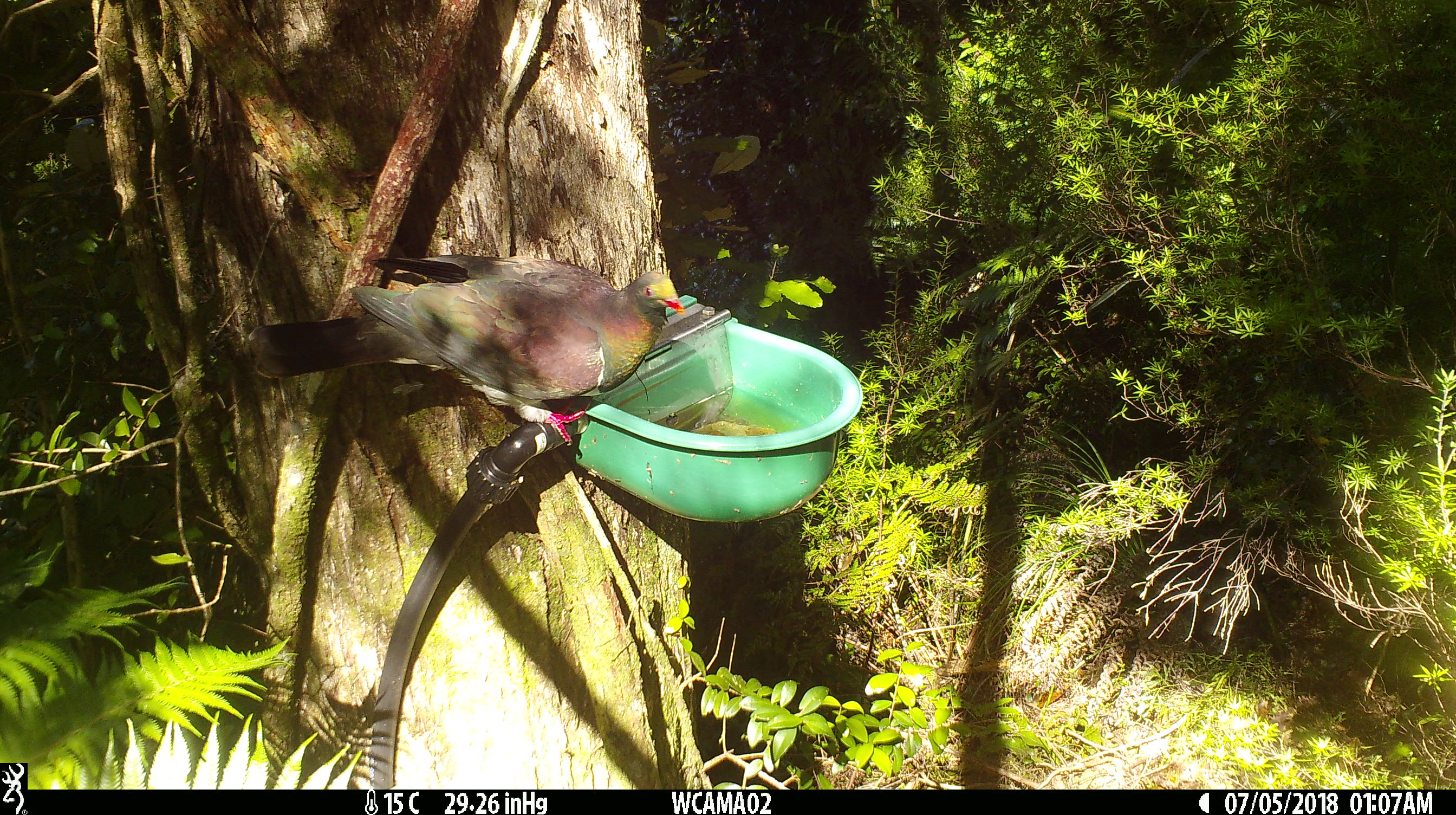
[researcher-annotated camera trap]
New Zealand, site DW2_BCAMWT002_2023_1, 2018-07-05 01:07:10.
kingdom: Animalia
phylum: Chordata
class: Aves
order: Columbiformes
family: Columbidae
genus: Hemiphaga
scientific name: Hemiphaga novaeseelandiae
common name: new zealand pigeon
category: kereru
Kereru (new zealand pigeon) (Hemiphaga novaeseelandiae).